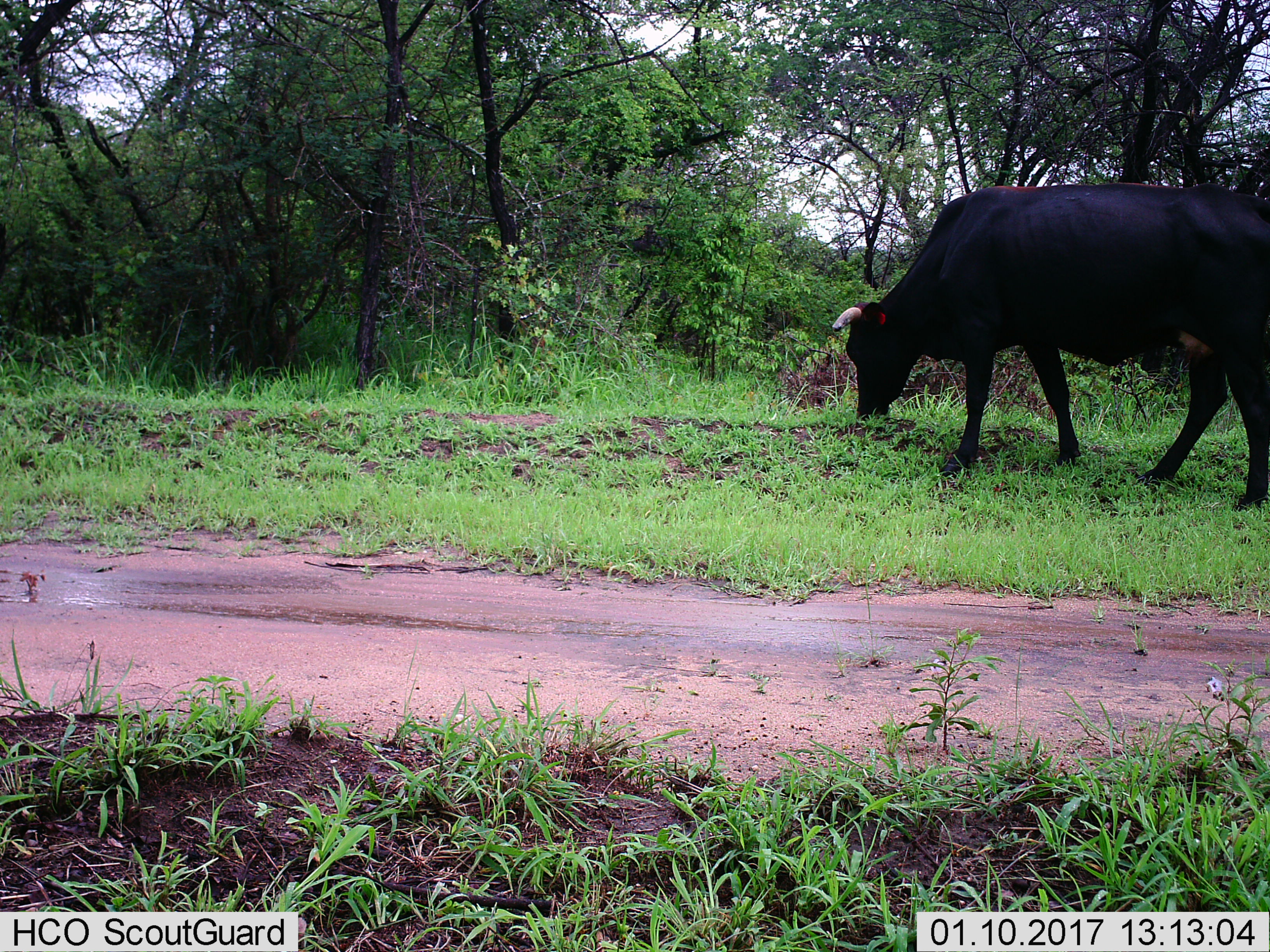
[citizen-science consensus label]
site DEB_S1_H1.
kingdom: Animalia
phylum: Chordata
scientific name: Vertebrata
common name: domestic animal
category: domesticanimal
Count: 1.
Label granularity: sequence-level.